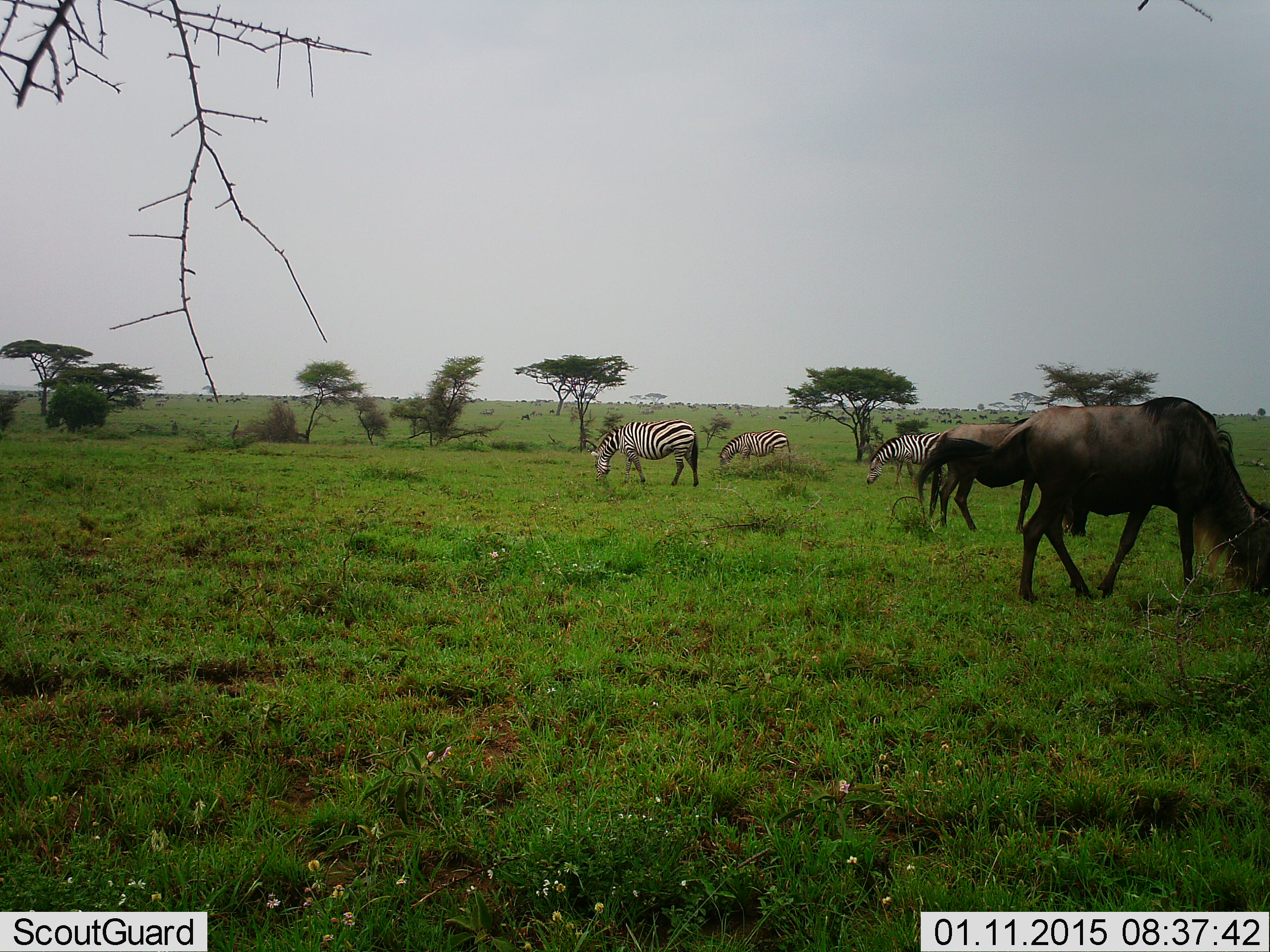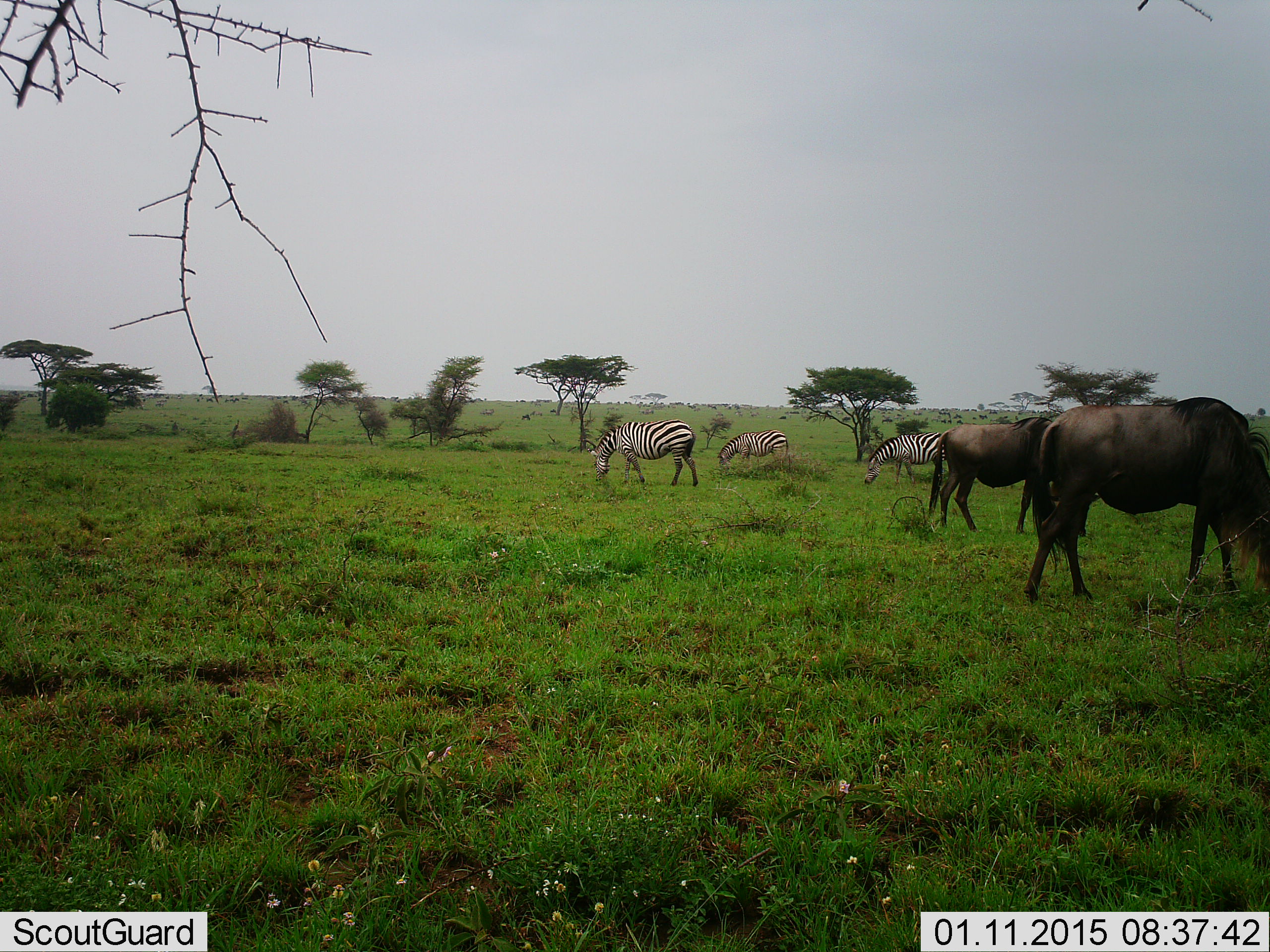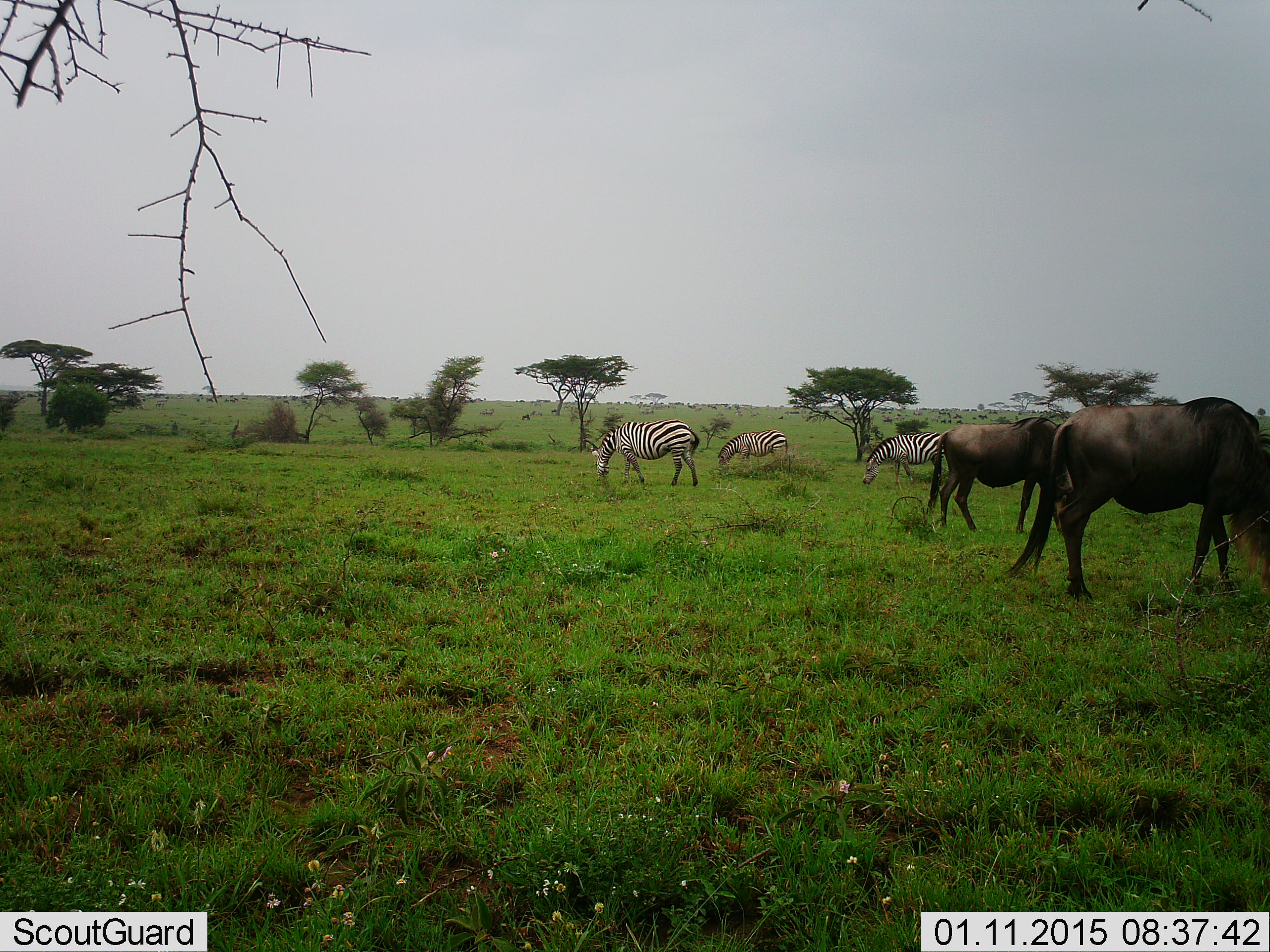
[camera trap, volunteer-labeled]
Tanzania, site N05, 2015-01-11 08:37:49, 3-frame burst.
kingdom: Animalia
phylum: Chordata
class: Mammalia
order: Artiodactyla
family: Bovidae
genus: Connochaetes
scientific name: Connochaetes taurinus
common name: blue wildebeest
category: wildebeest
Wildebeest (blue wildebeest) (Connochaetes taurinus), count 2. Behavior (volunteer vote fractions): standing 10%, resting 0%, moving 30%, interacting 0%. Young present (vote fraction): 0%. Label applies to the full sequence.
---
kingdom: Animalia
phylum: Chordata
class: Mammalia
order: Perissodactyla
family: Equidae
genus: Equus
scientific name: Equus quagga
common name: plains zebra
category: zebra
Zebra (plains zebra) (Equus quagga), count 3. Behavior (volunteer vote fractions): standing 10%, resting 0%, moving 10%, interacting 0%. Young present (vote fraction): 10%. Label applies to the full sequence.